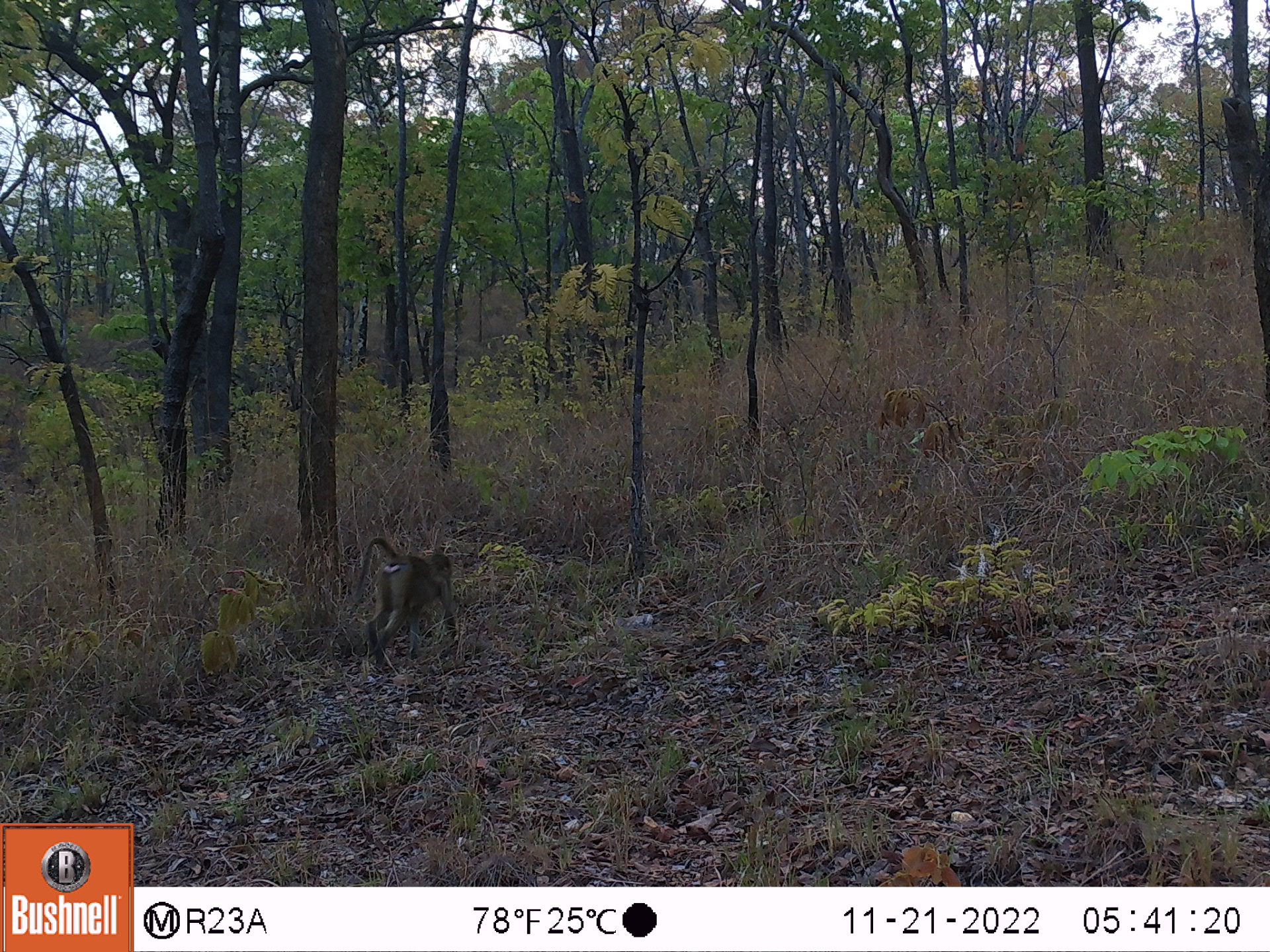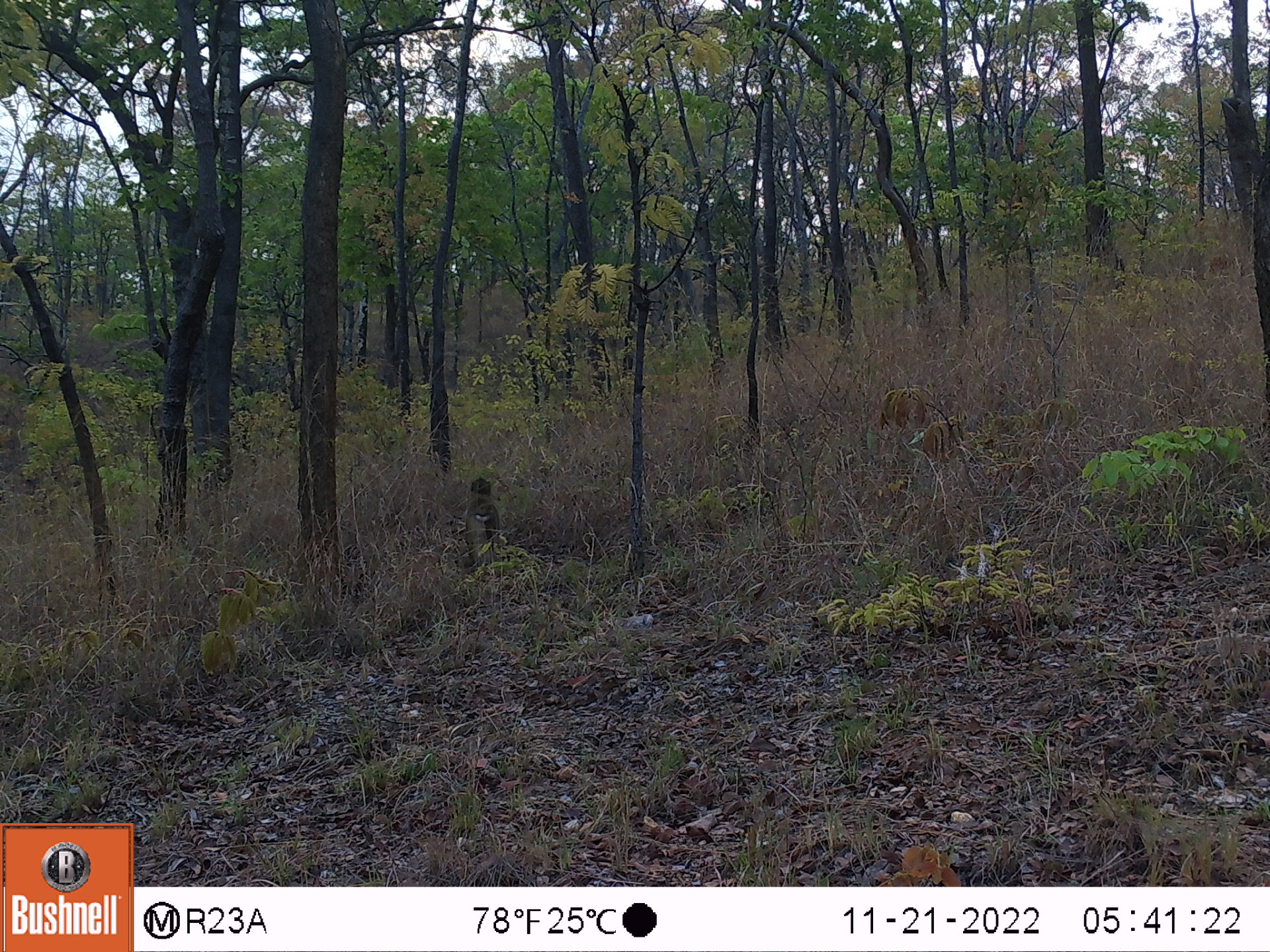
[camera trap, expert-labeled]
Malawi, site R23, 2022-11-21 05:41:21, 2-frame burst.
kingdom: Animalia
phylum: Chordata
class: Mammalia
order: Primates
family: Cercopithecidae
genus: Papio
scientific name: Papio cynocephalus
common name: yellow baboon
Yellow baboon (Papio cynocephalus), count 1.